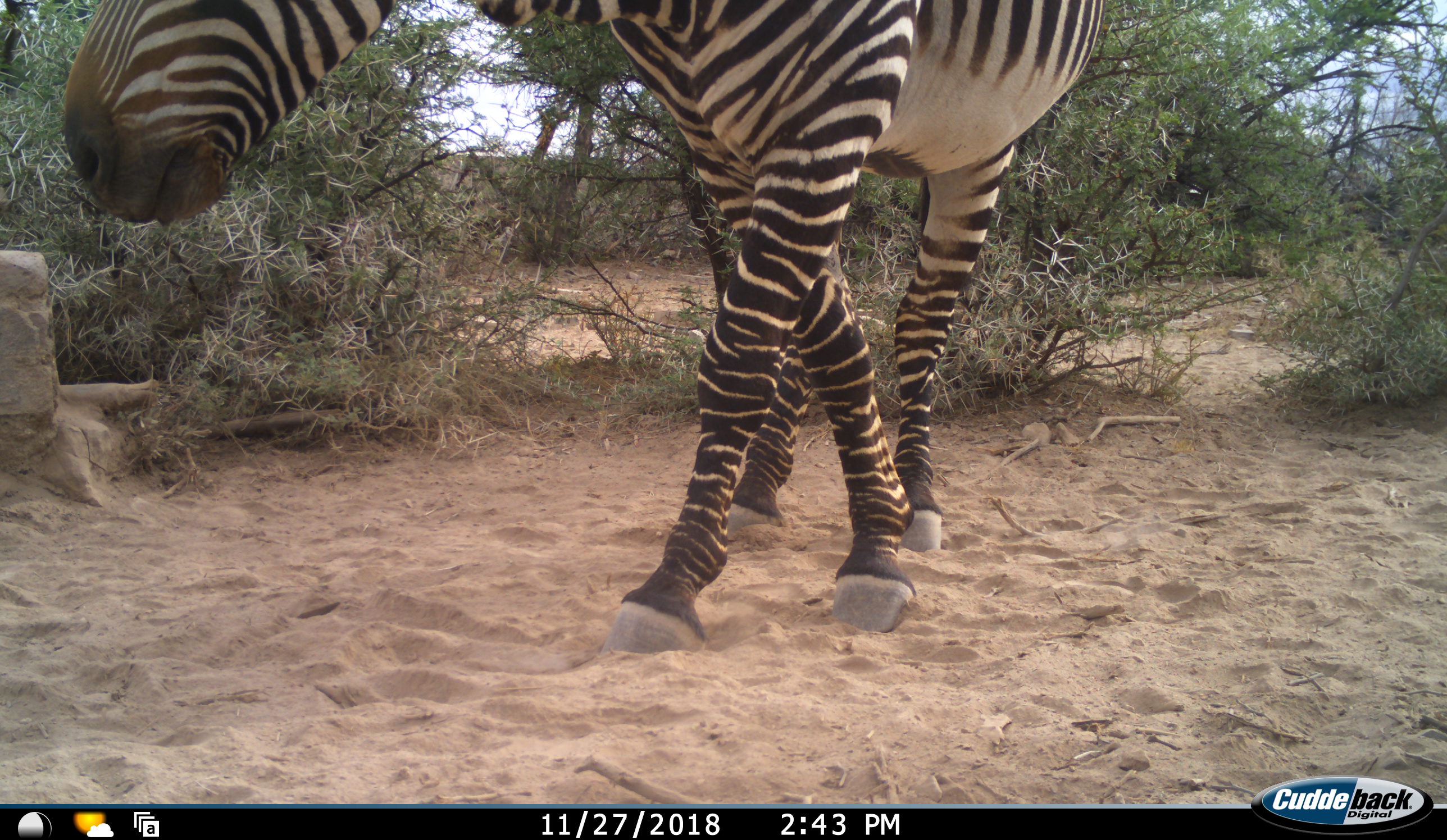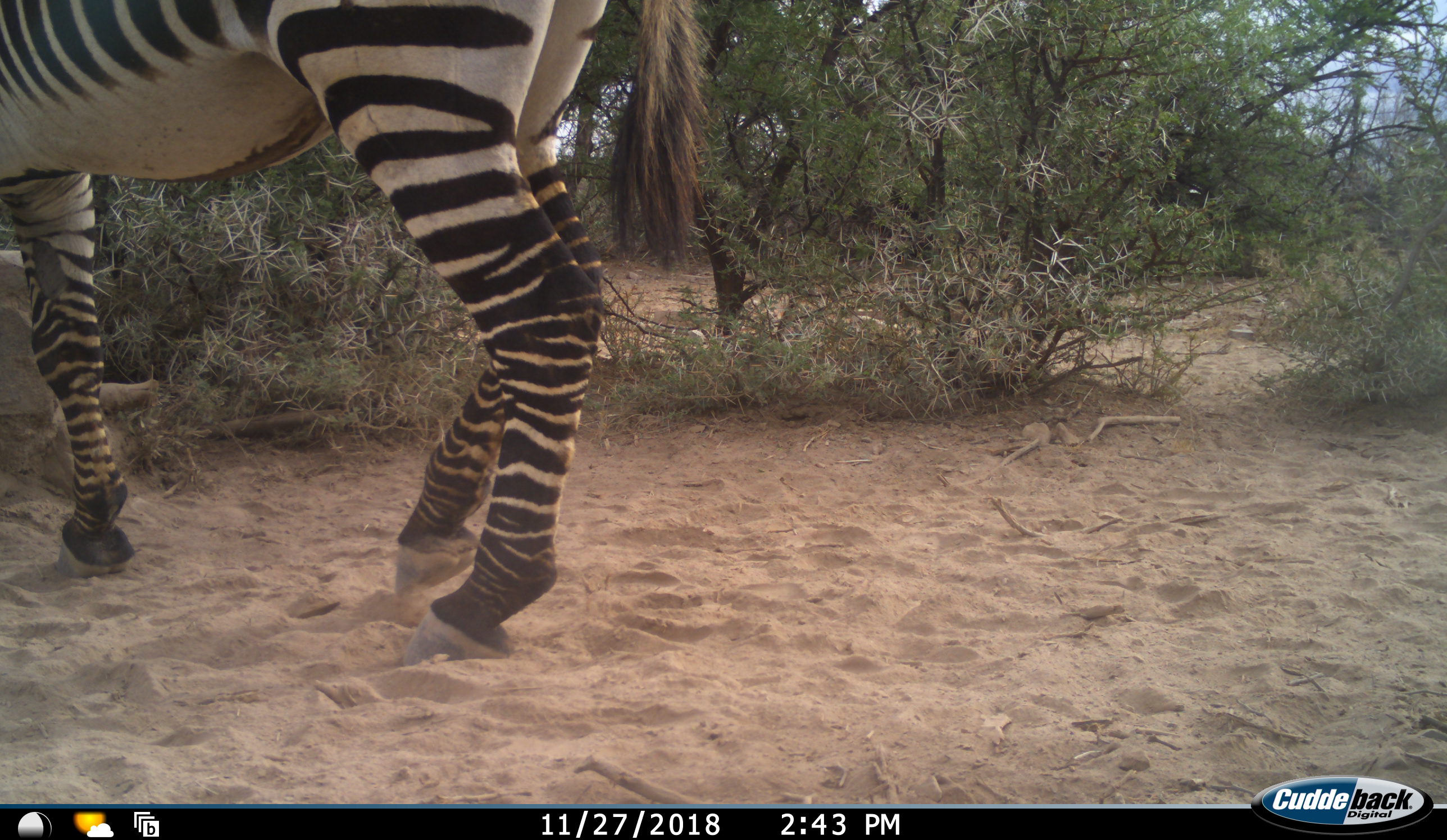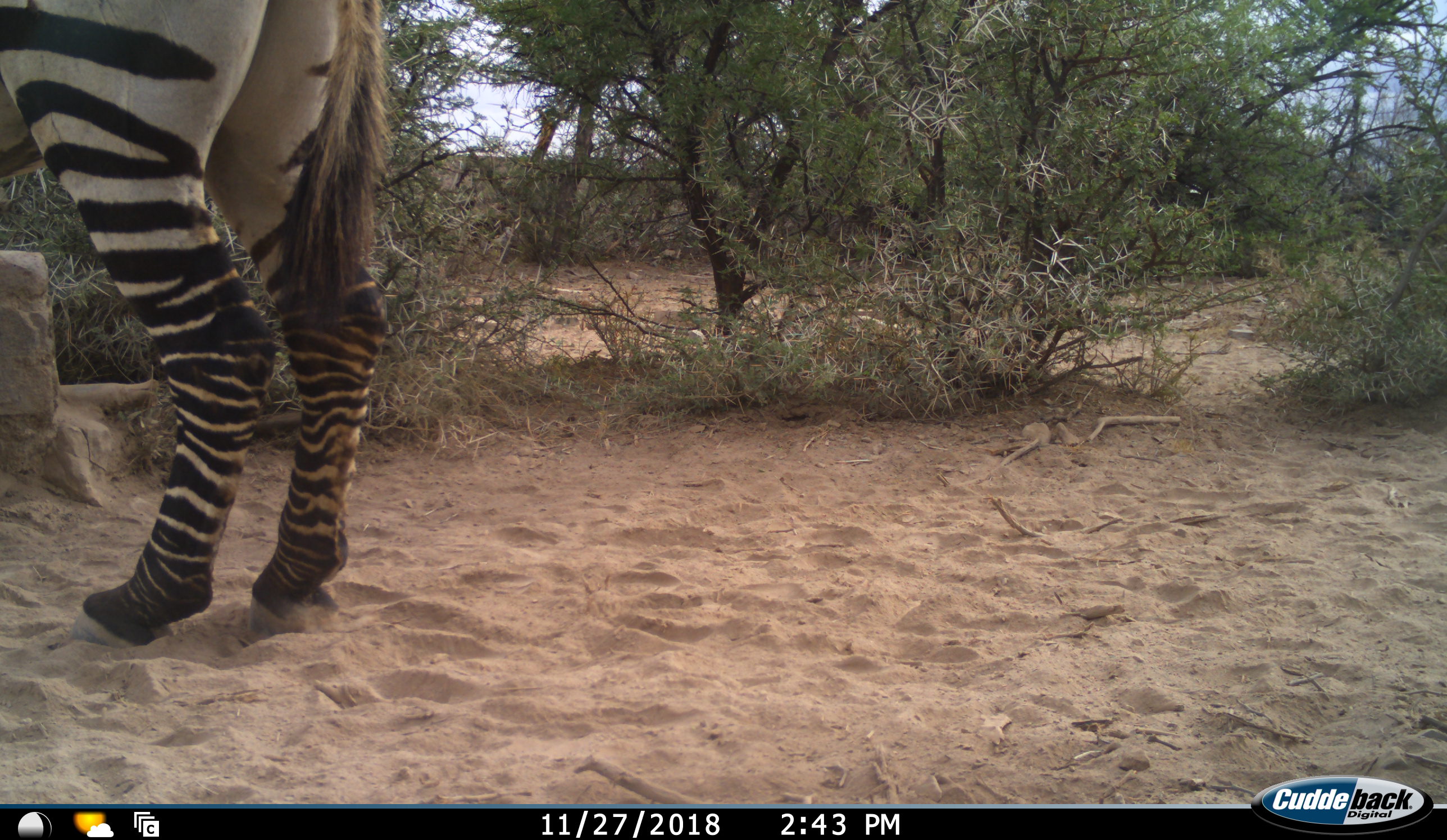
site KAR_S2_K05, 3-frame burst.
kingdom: Animalia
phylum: Chordata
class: Mammalia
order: Perissodactyla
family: Equidae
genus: Equus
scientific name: Equus zebra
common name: mountain zebra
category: zebramountain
Zebramountain (mountain zebra) (Equus zebra), count 1. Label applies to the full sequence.